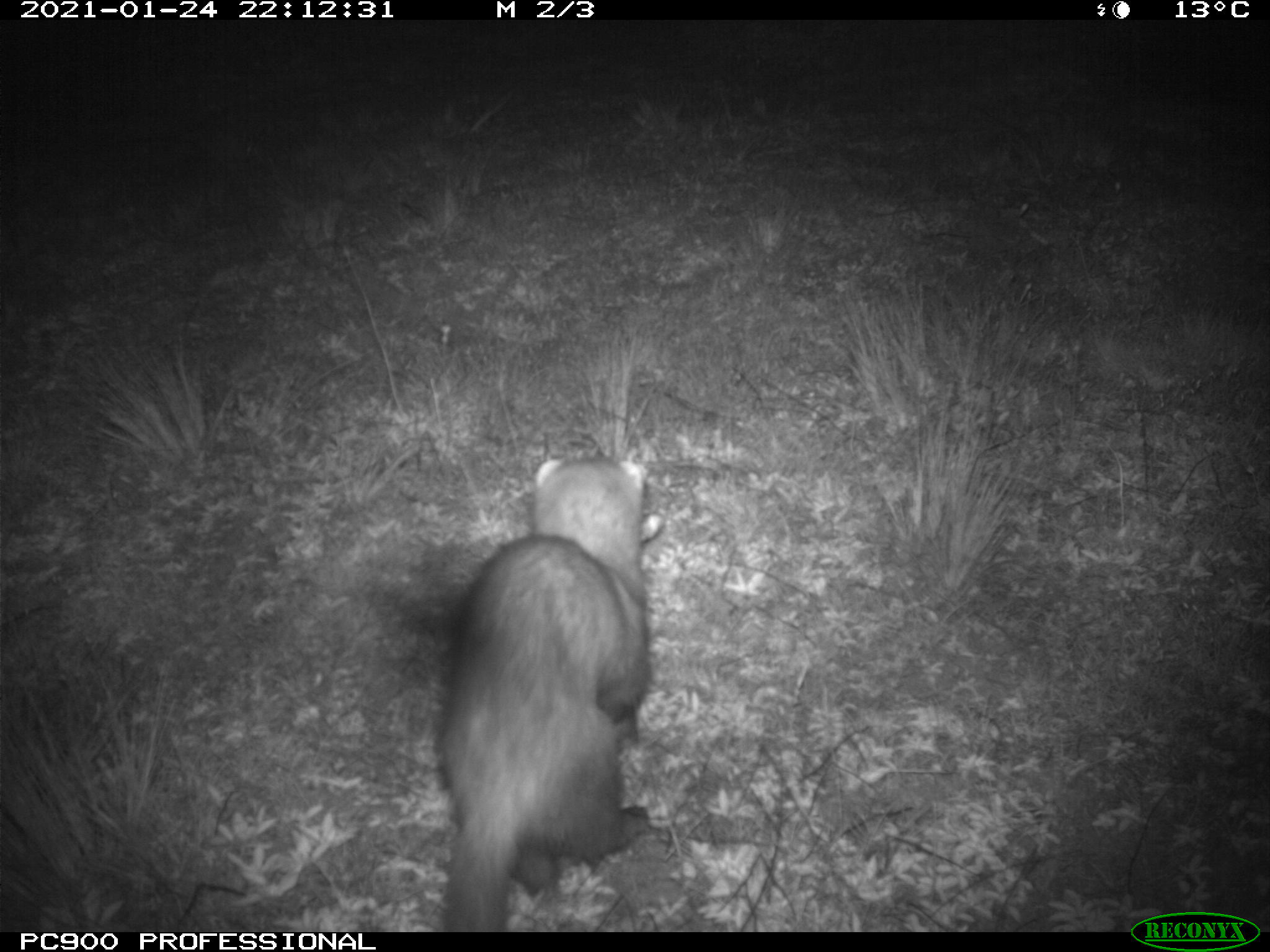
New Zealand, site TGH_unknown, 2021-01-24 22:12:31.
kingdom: Animalia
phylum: Chordata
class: Mammalia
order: Carnivora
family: Mustelidae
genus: Mustela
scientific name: Mustela furo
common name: ferret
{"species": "ferret (Mustela furo)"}